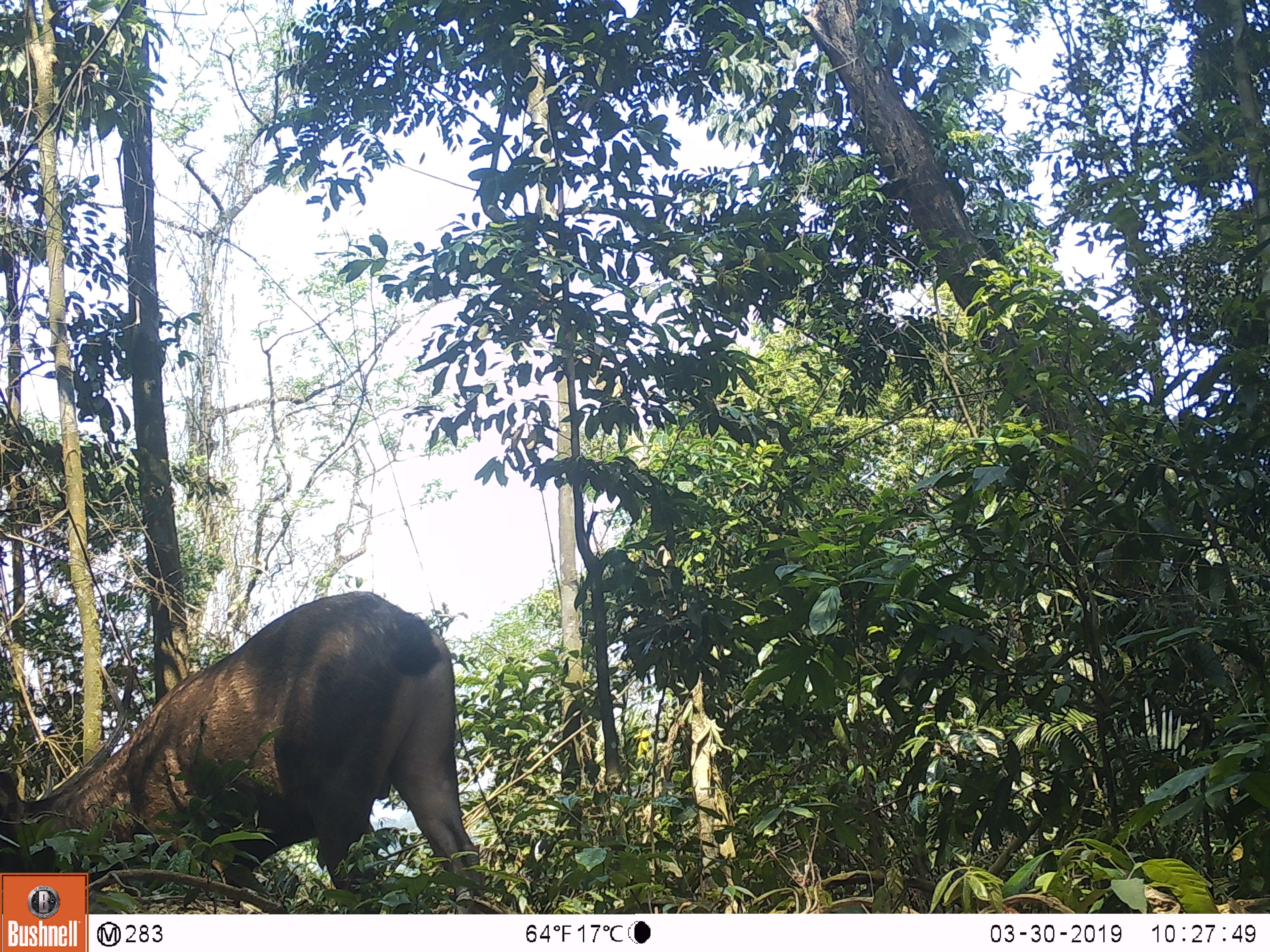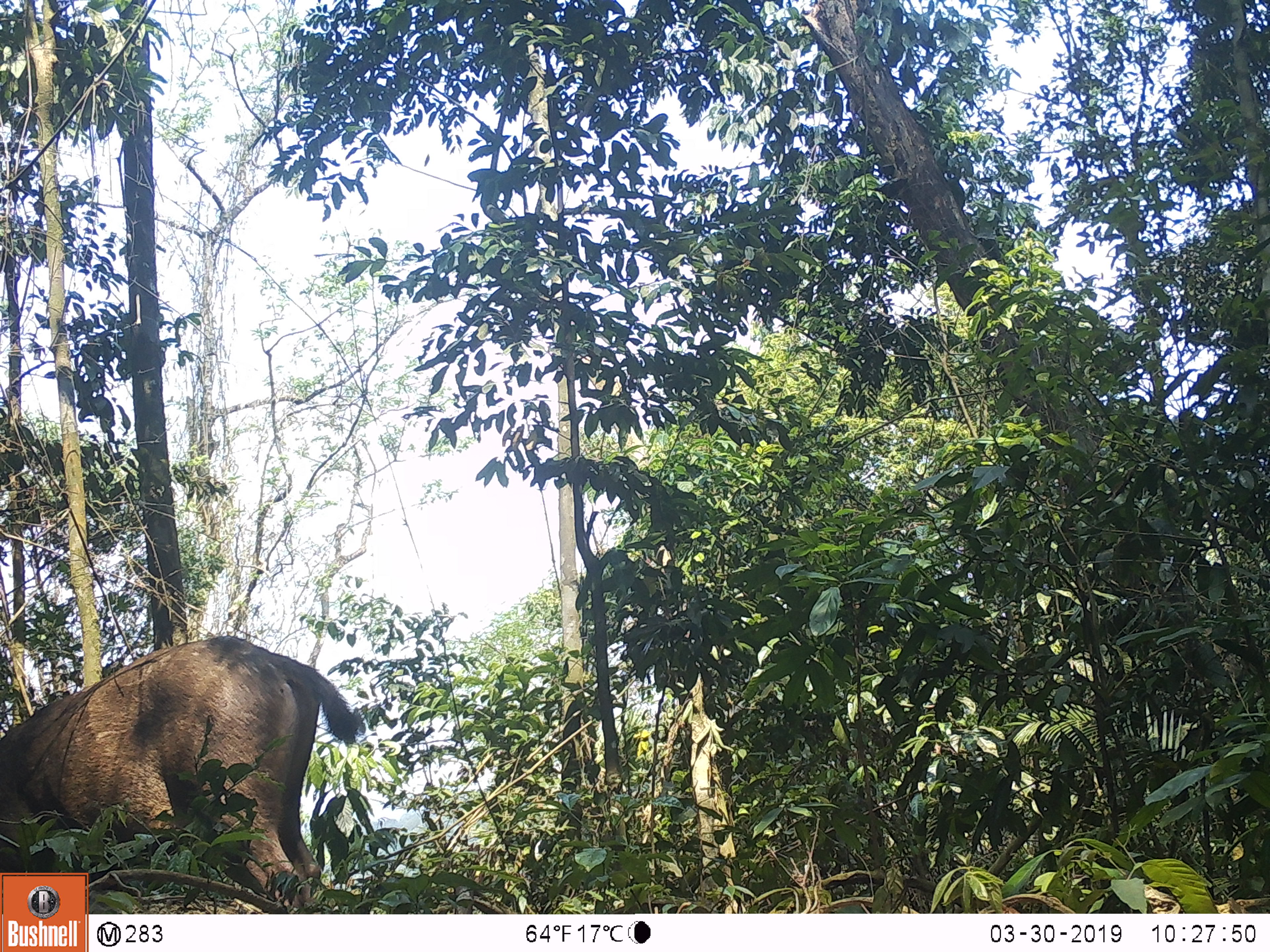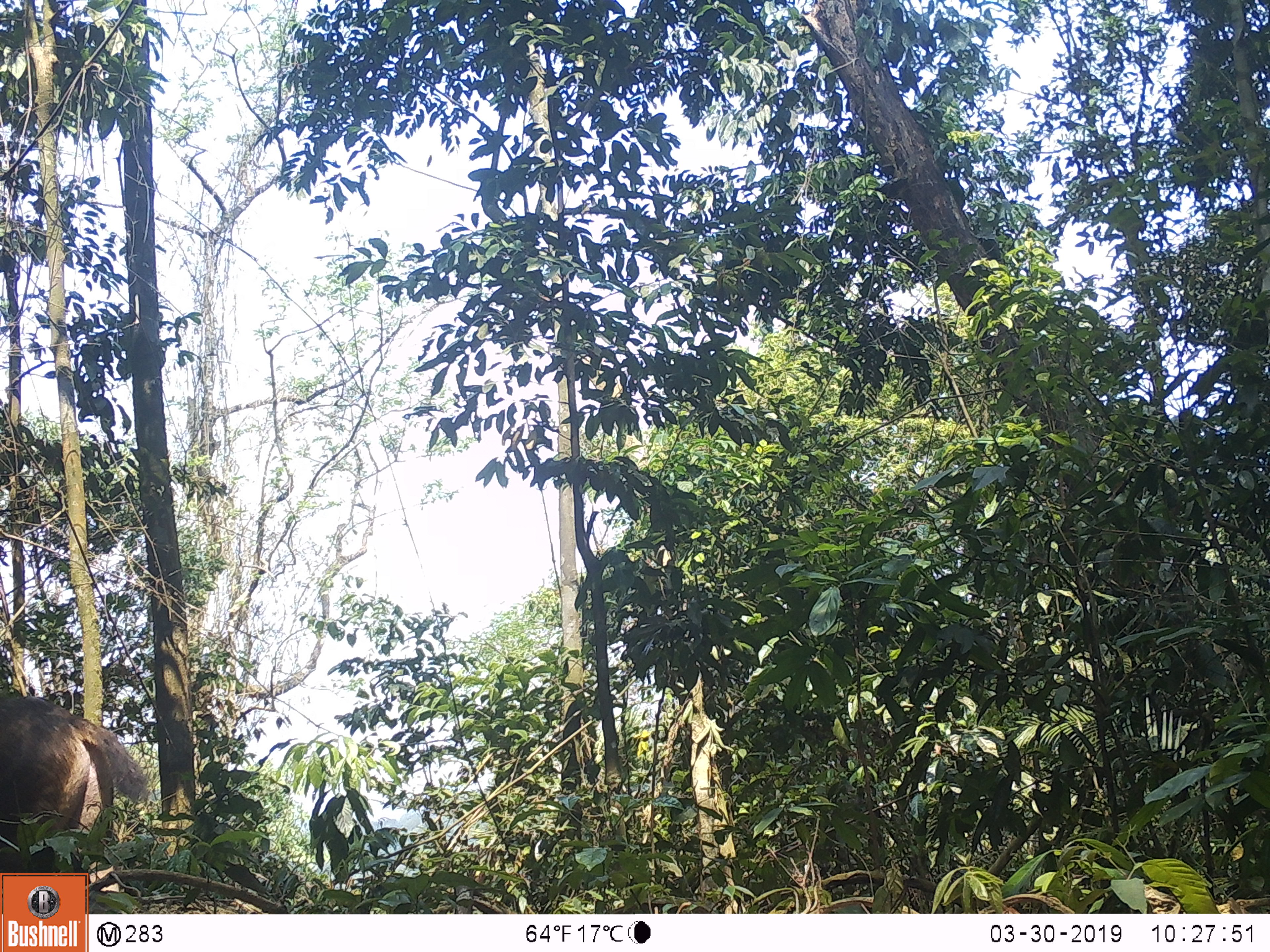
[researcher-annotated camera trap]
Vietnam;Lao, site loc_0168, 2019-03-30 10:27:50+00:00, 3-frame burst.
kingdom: Animalia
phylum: Chordata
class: Mammalia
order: Artiodactyla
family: Cervidae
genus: Rusa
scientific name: Rusa unicolor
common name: sambar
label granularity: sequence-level